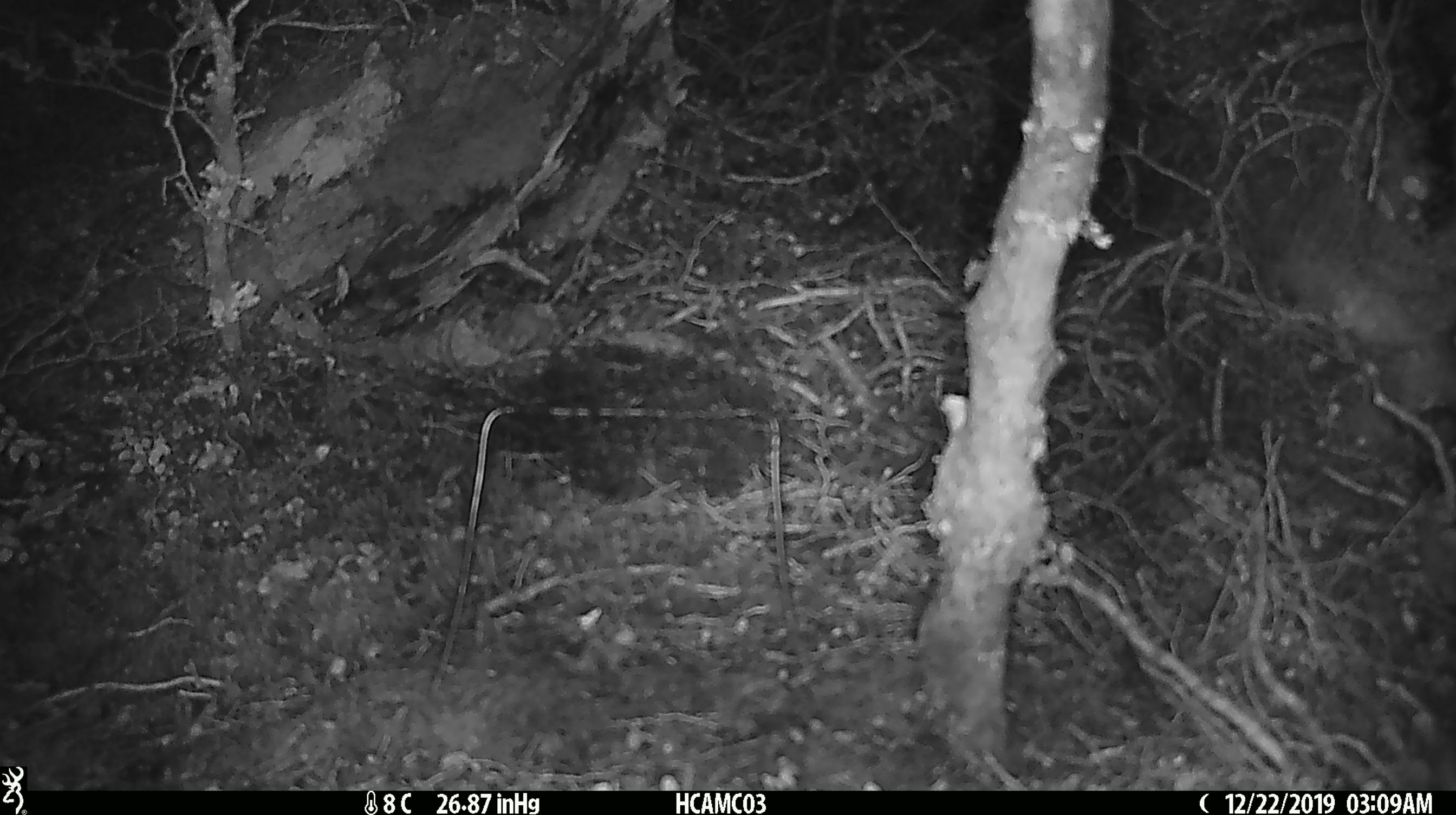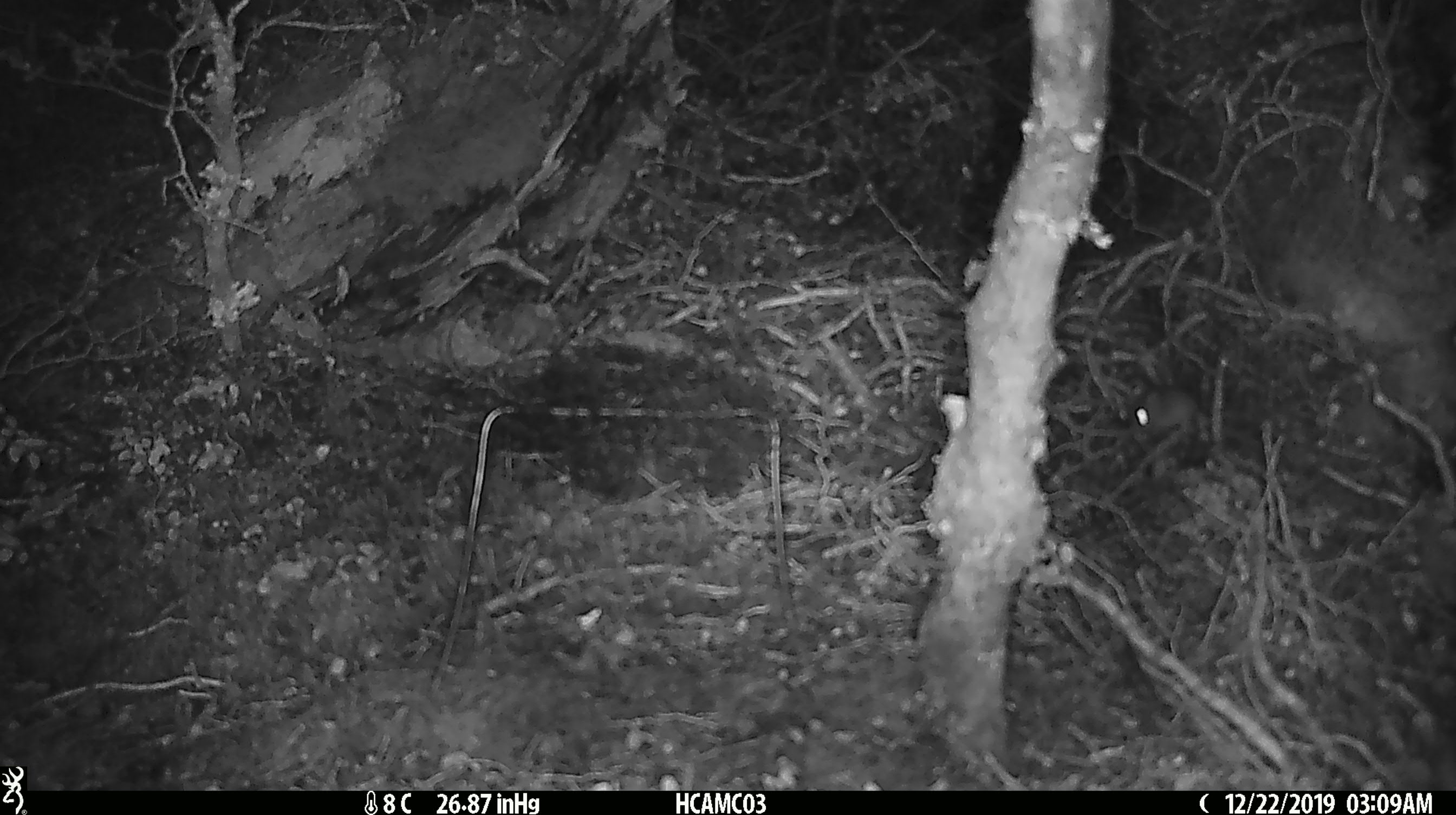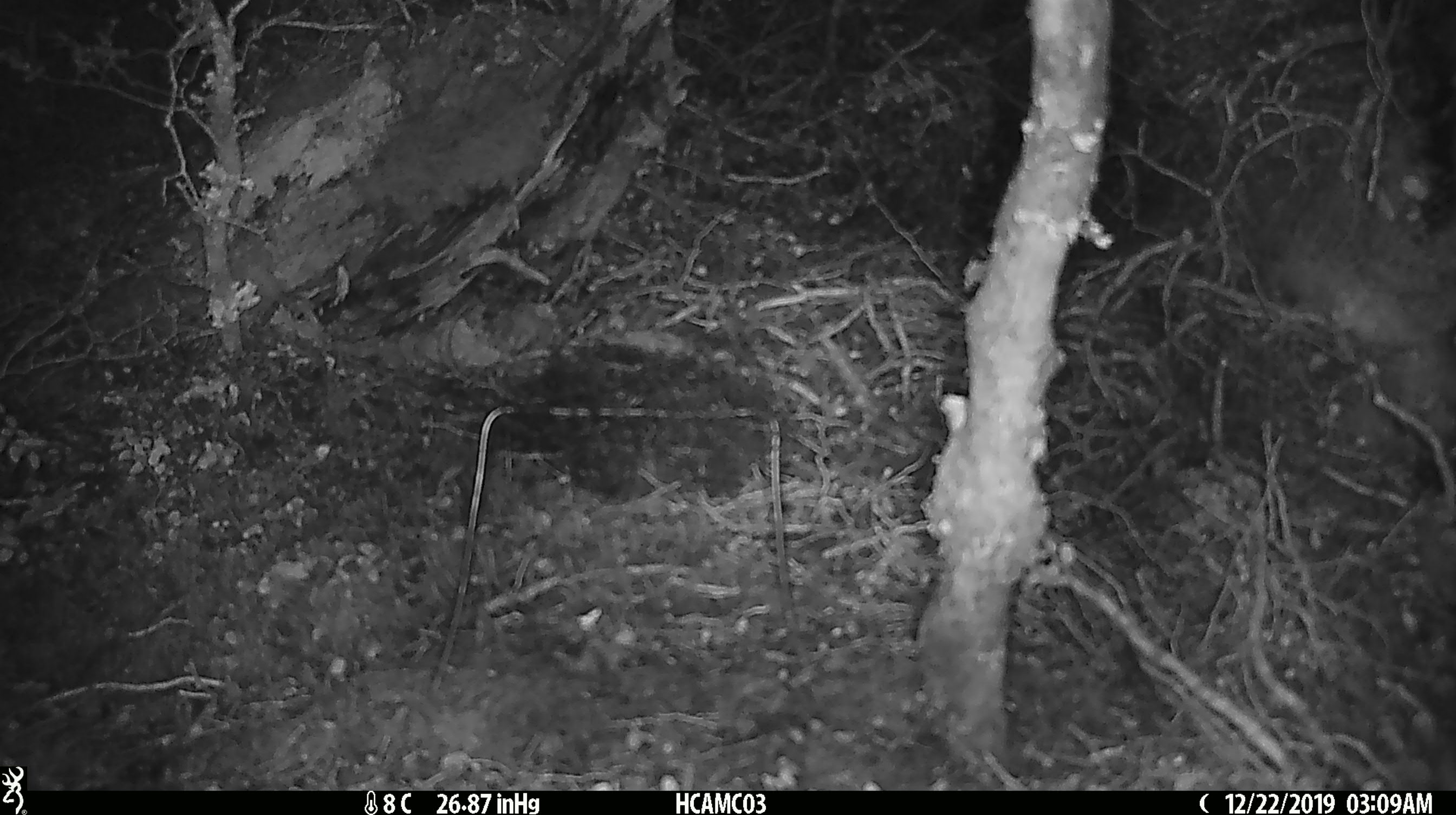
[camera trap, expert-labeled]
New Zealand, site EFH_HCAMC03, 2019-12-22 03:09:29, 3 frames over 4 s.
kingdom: Animalia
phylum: Chordata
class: Mammalia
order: Rodentia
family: Muridae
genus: Mus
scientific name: Mus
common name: mouse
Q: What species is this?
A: Mouse (Mus).